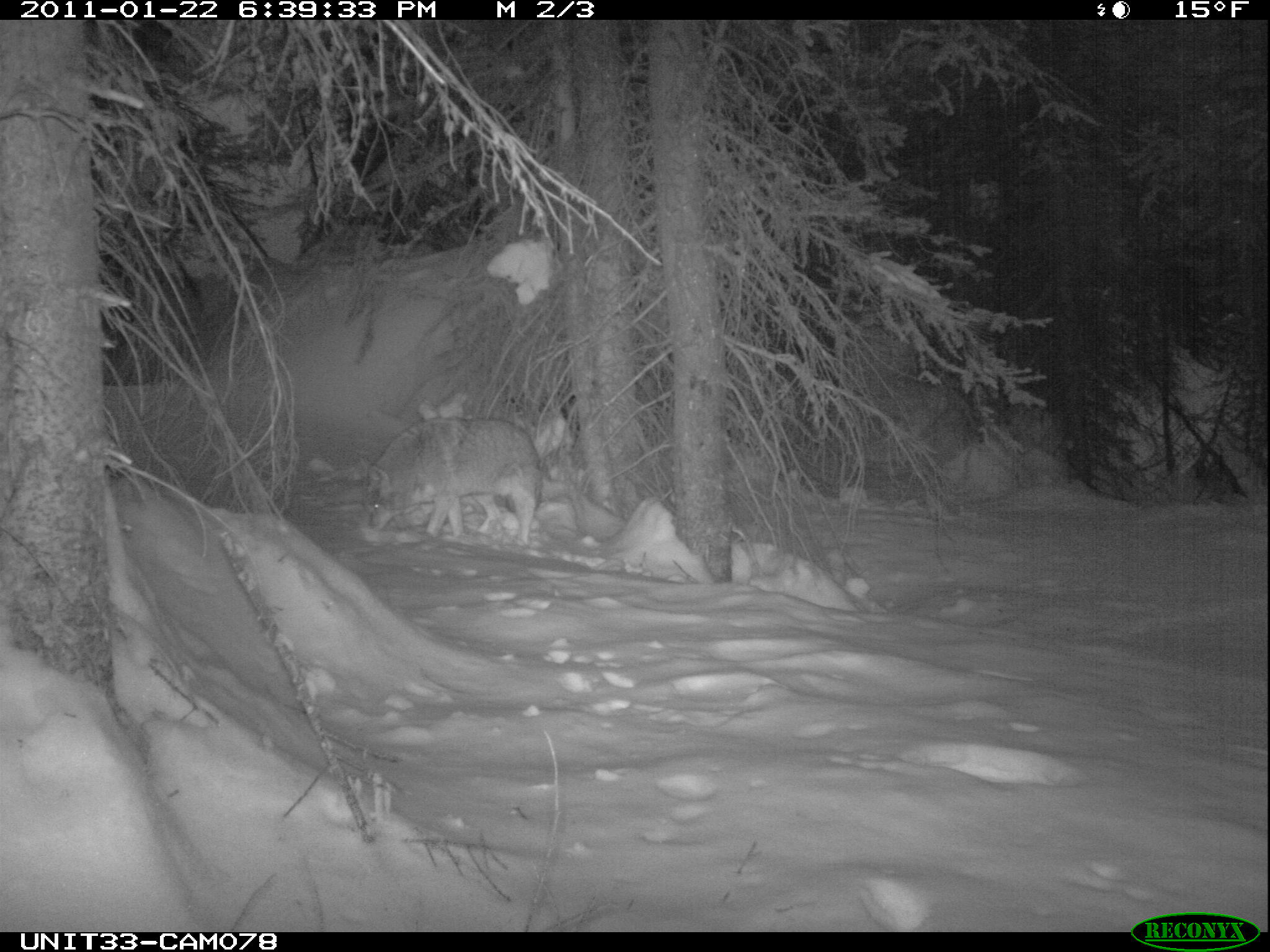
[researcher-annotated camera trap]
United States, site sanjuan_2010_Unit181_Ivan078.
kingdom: Animalia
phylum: Chordata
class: Mammalia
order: Carnivora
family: Canidae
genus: Canis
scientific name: Canis latrans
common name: coyote